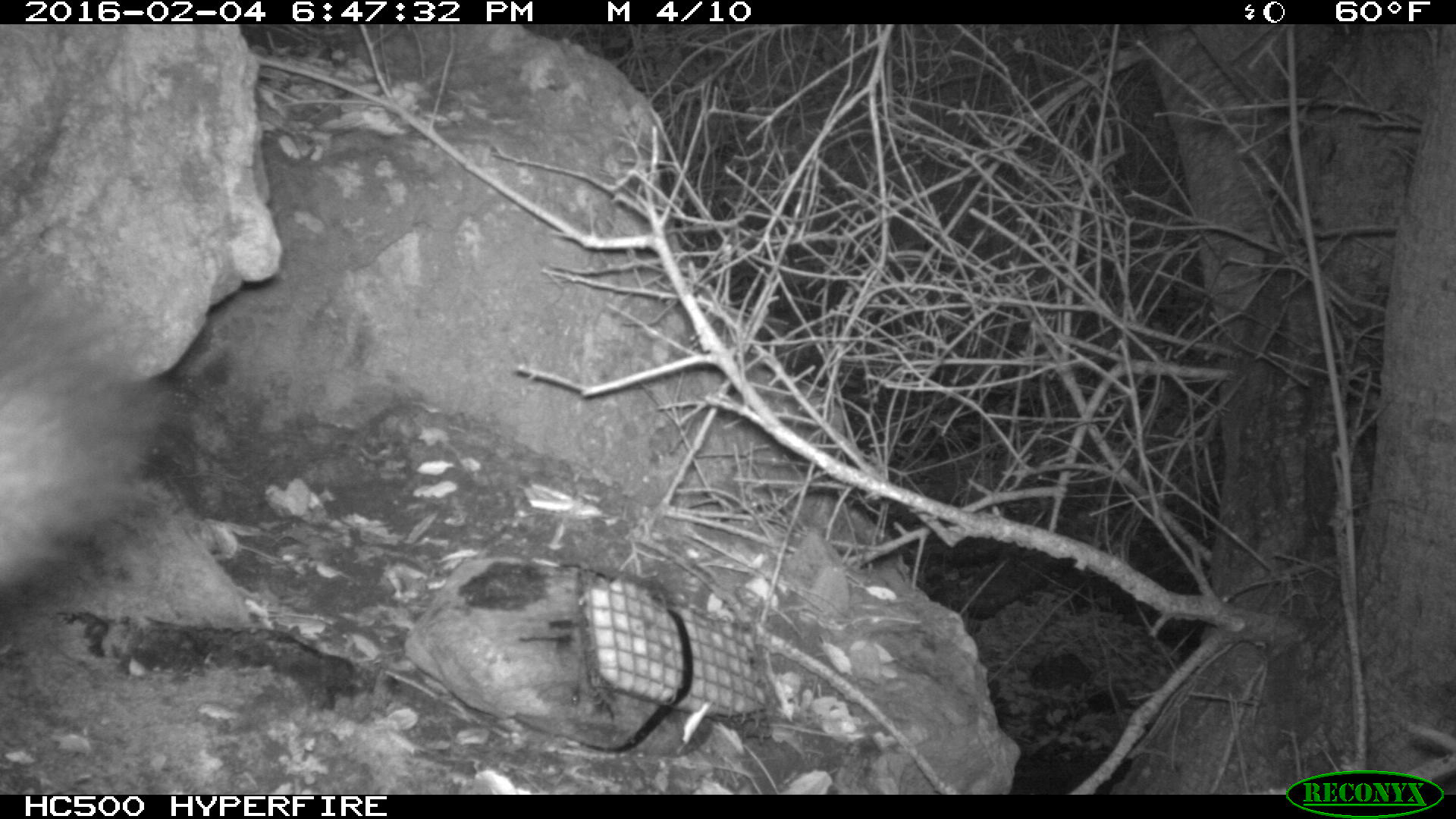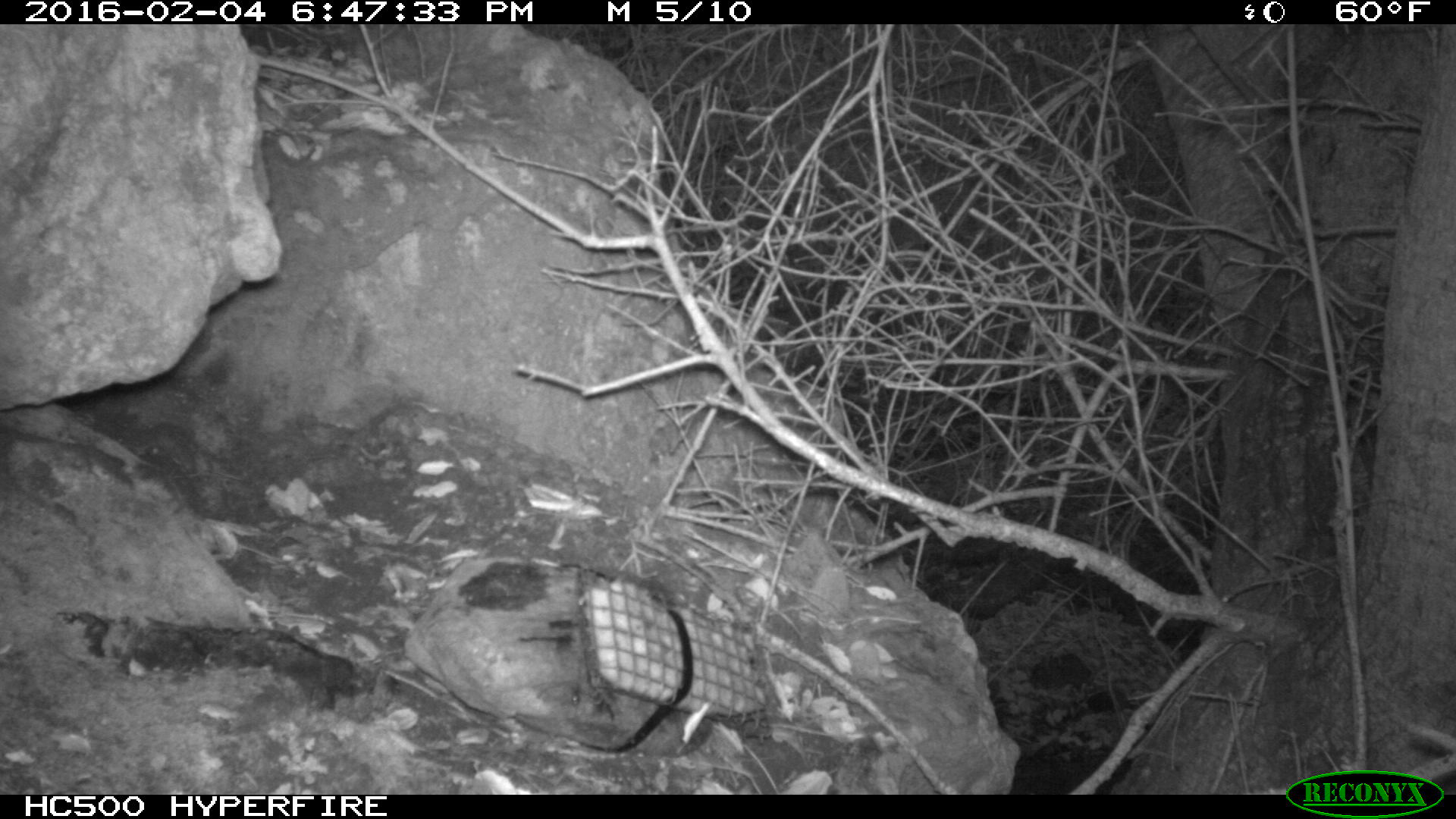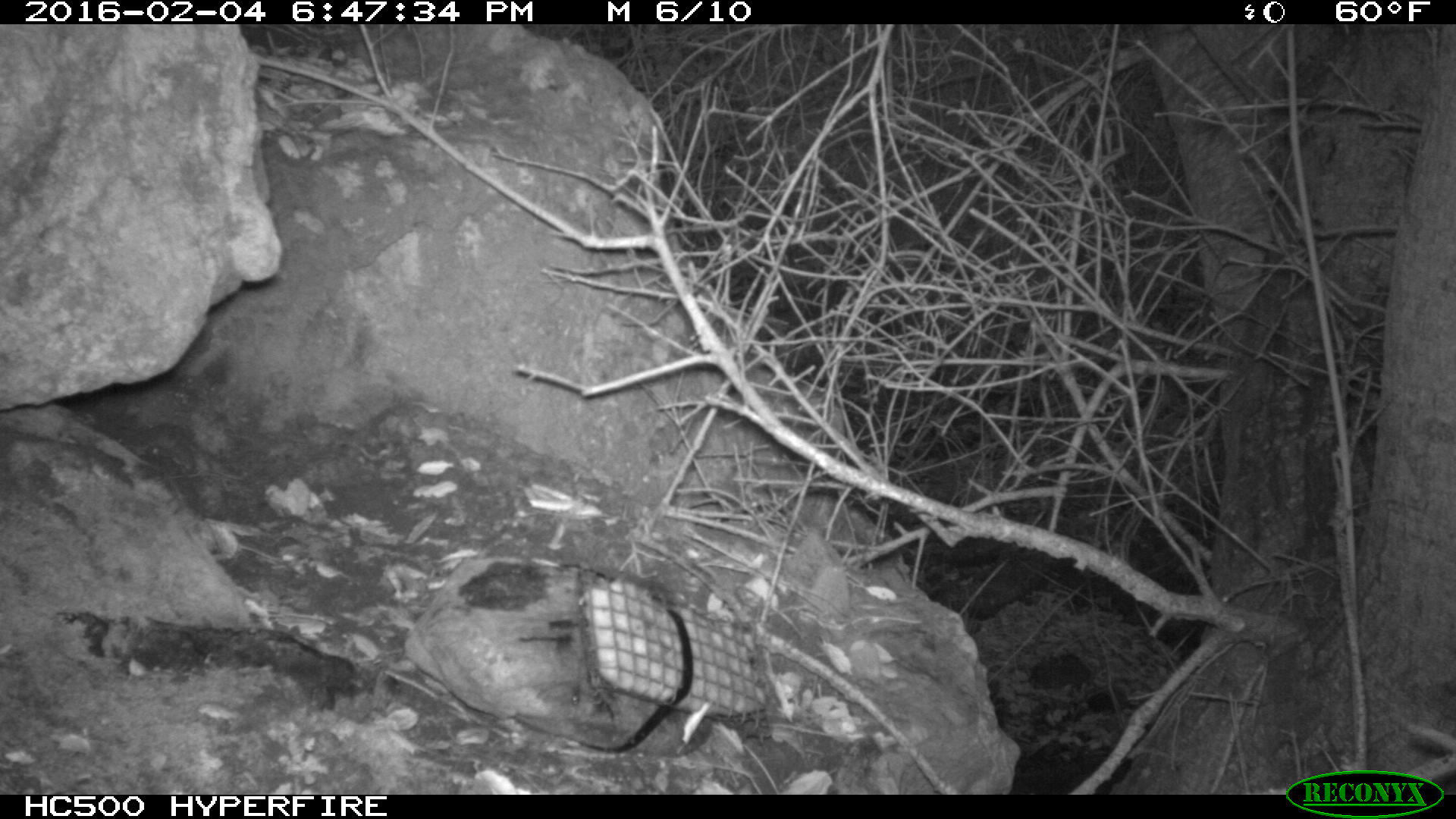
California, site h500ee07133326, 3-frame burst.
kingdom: Animalia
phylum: Chordata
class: Mammalia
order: Carnivora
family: Canidae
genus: Urocyon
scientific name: Urocyon littoralis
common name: island fox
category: fox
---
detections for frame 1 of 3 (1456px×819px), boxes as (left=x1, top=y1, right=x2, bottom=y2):
fox: (left=0, top=284, right=152, bottom=592)